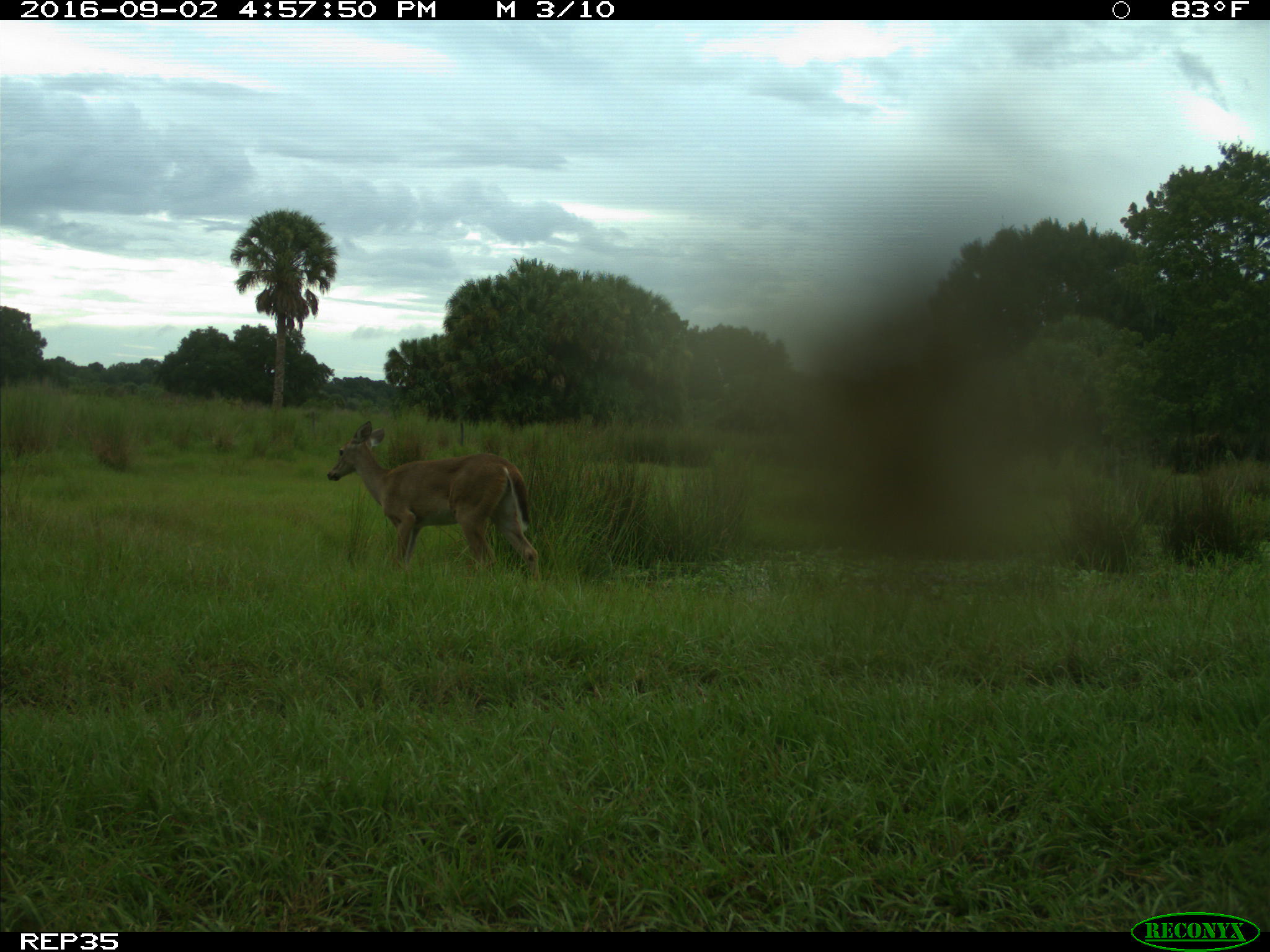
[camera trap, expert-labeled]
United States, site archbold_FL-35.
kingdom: Animalia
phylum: Chordata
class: Mammalia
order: Artiodactyla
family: Cervidae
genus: Odocoileus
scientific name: Odocoileus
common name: deer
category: unidentified deer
Unidentified deer (deer) (Odocoileus).